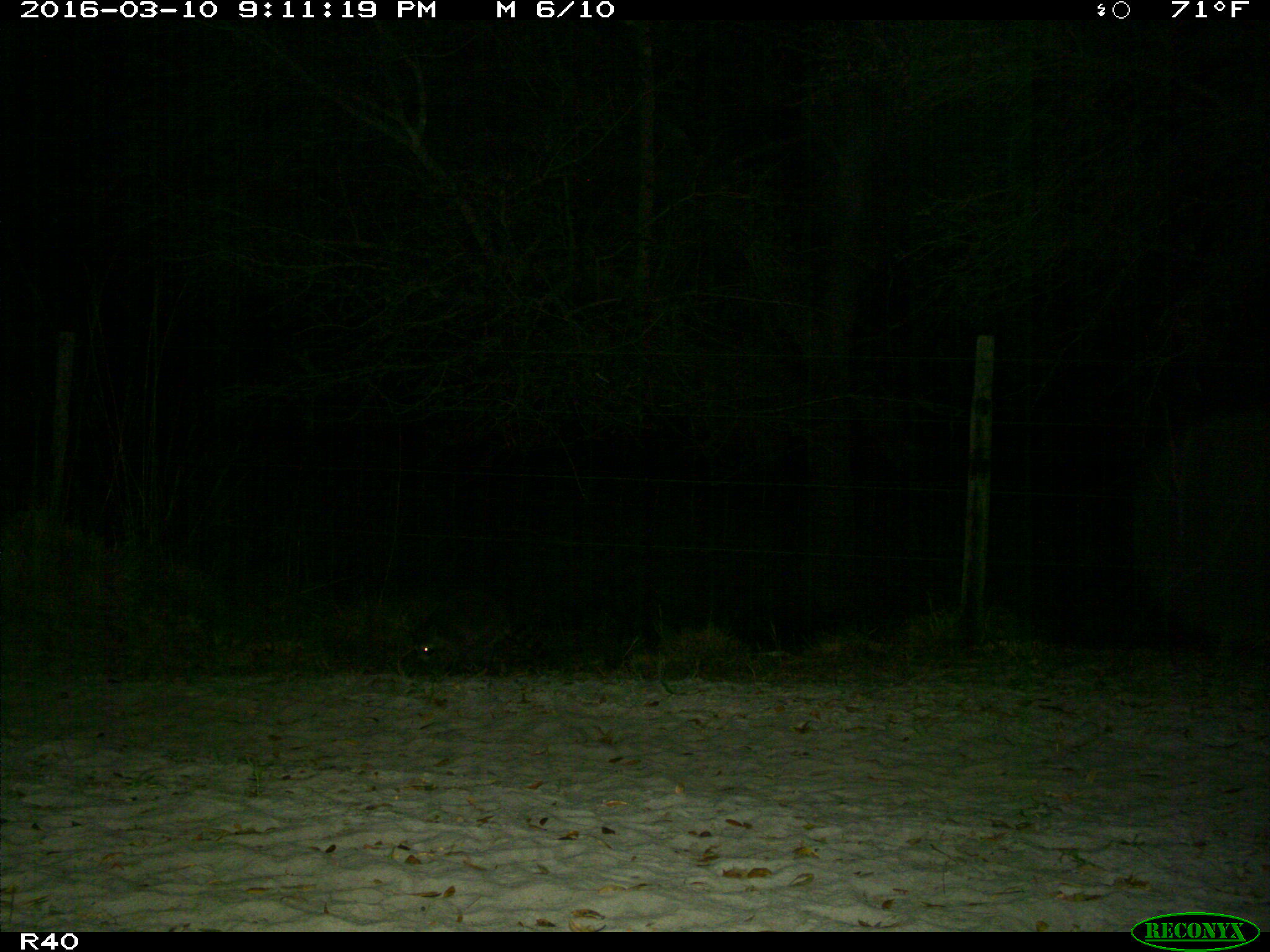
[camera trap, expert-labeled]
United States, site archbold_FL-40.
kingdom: Animalia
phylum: Chordata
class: Mammalia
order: Carnivora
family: Procyonidae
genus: Procyon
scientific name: Procyon lotor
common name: common raccoon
Procyon lotor (common raccoon).